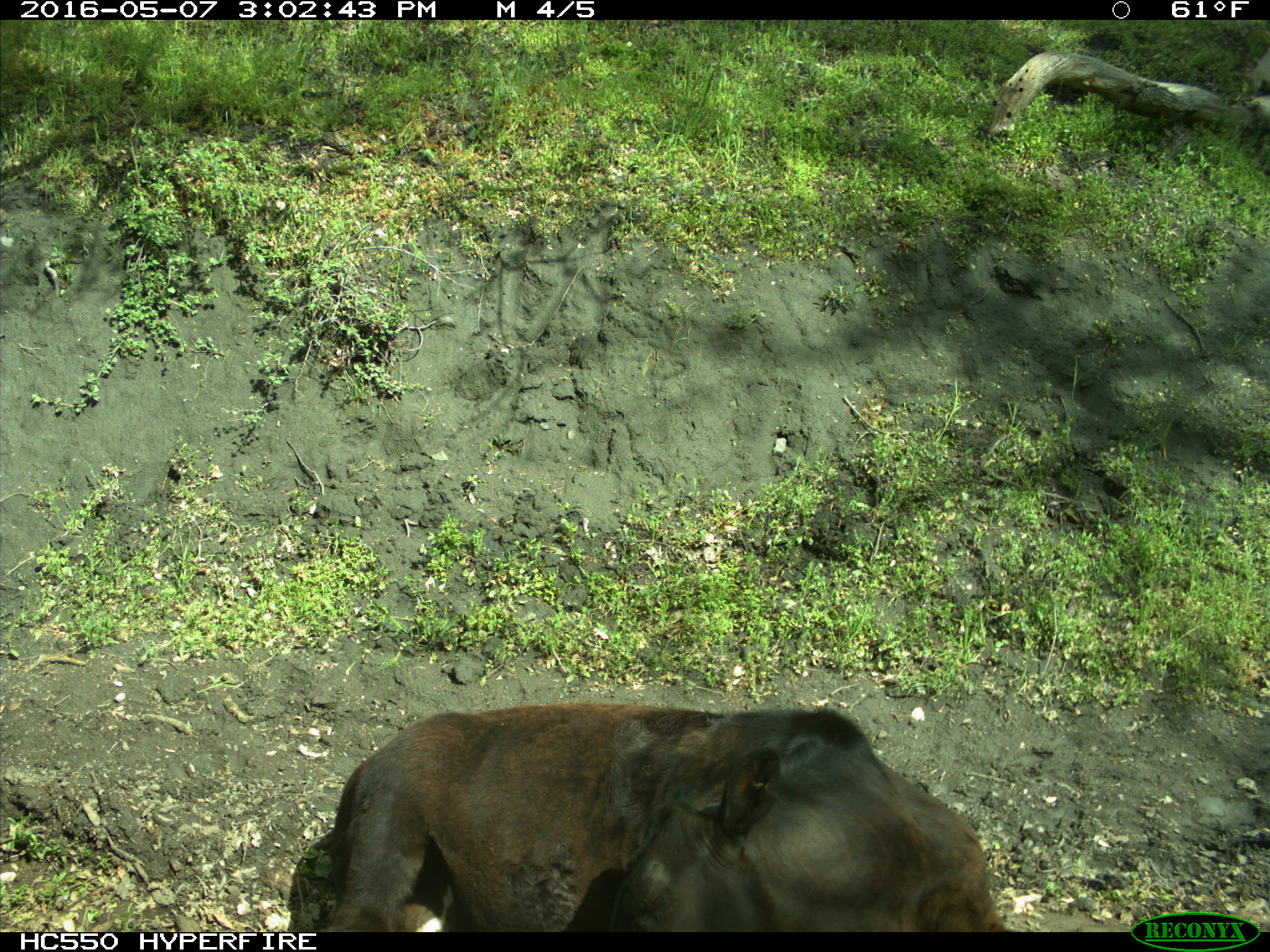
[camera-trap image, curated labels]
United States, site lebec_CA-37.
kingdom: Animalia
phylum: Chordata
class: Mammalia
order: Artiodactyla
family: Bovidae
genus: Bos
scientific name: Bos taurus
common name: domestic cow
Bos taurus (domestic cow).